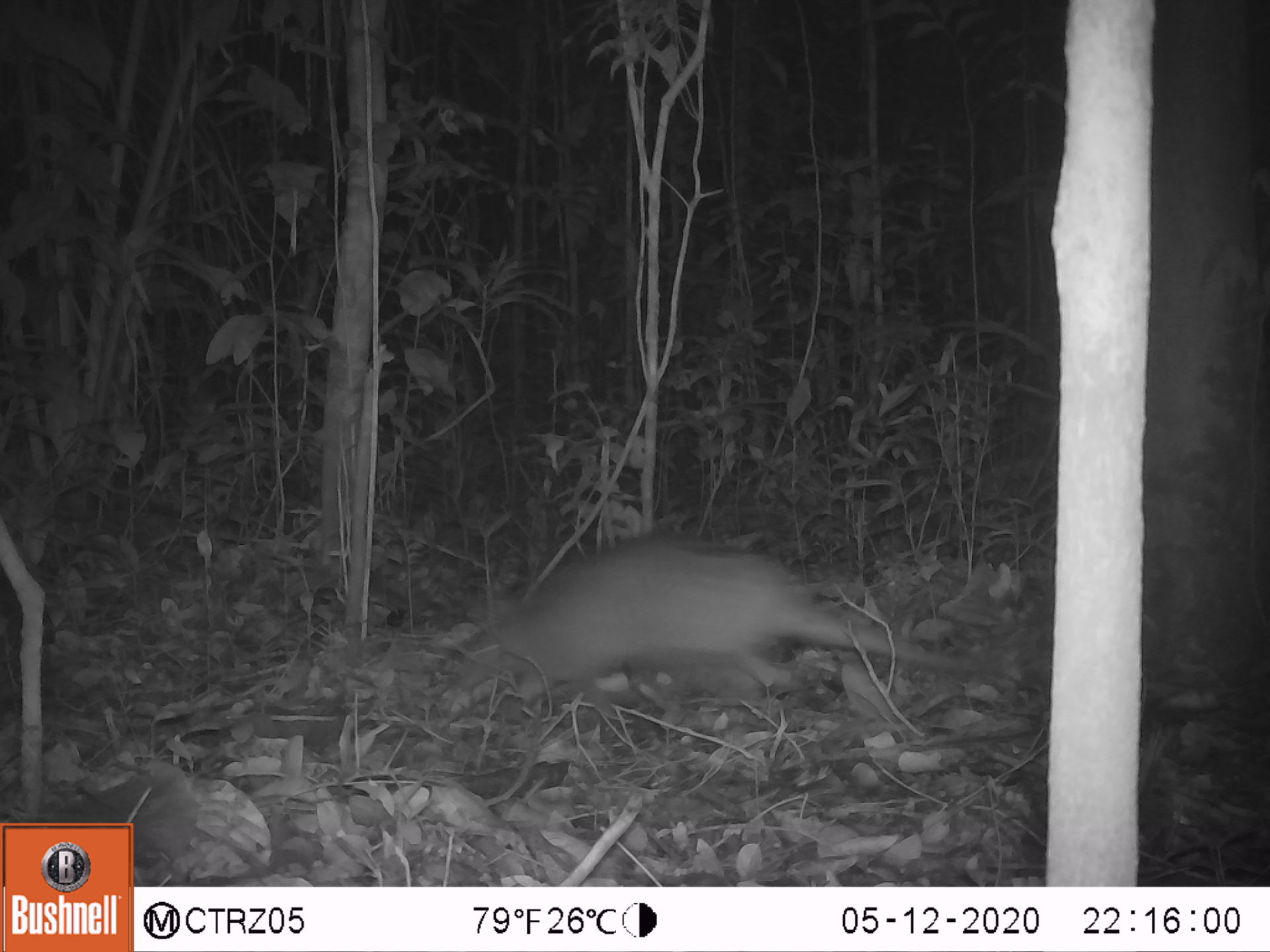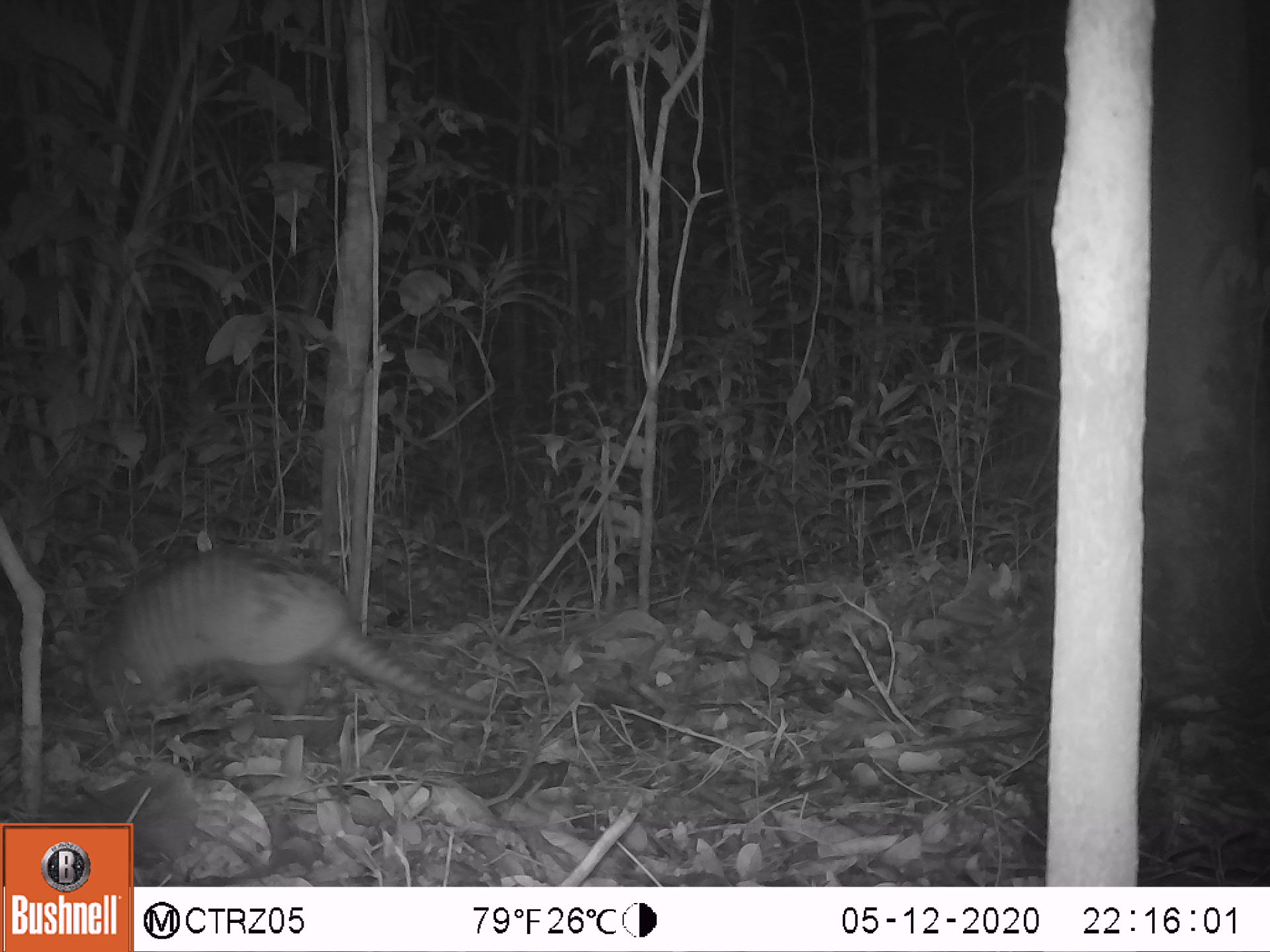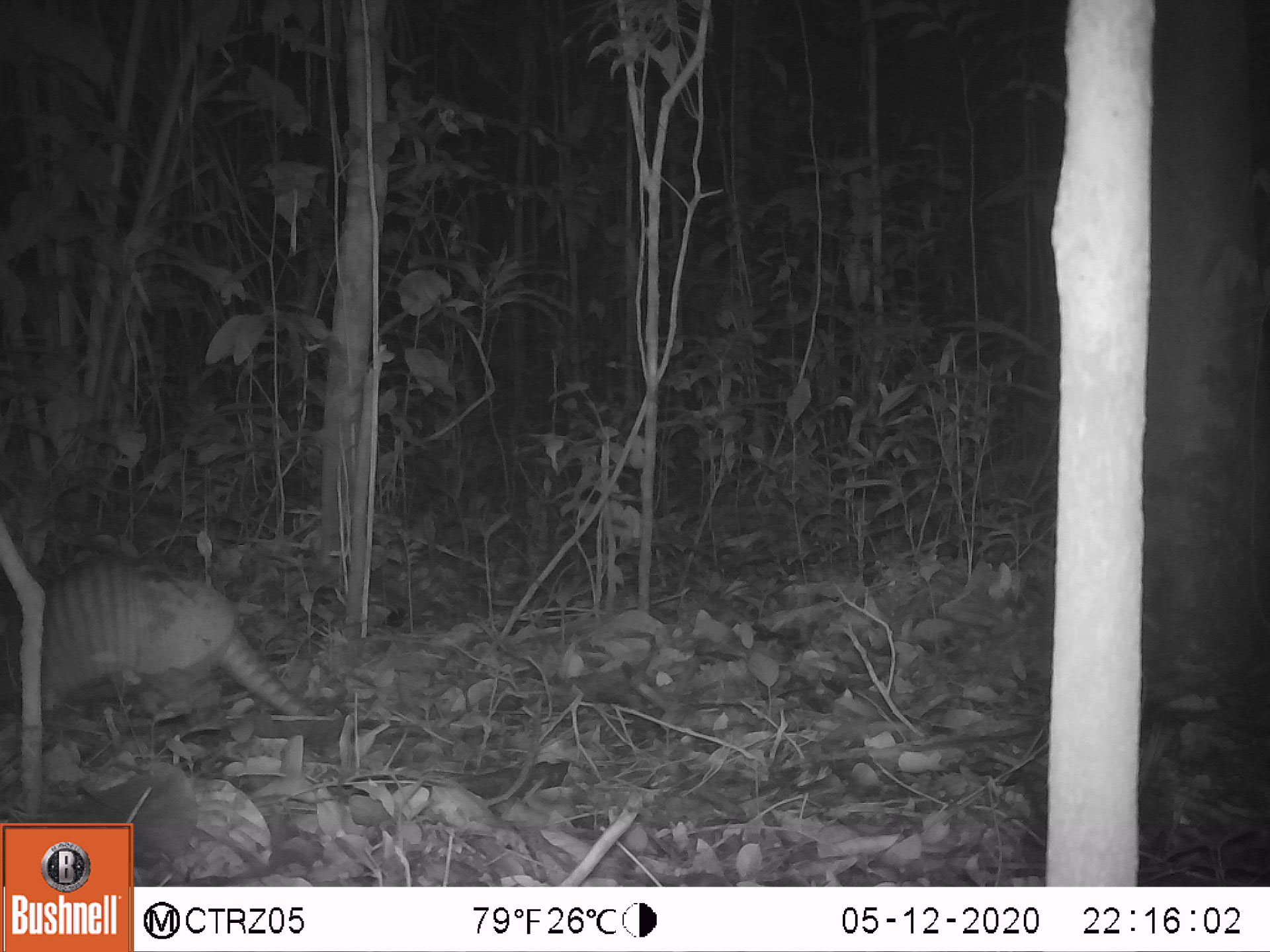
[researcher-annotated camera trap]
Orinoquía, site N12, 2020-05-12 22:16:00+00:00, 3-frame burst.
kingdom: Animalia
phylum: Chordata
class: Mammalia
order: Cingulata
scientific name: Cingulata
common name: armadillo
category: unknown armadillo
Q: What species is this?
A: Unknown armadillo (armadillo) (Cingulata).